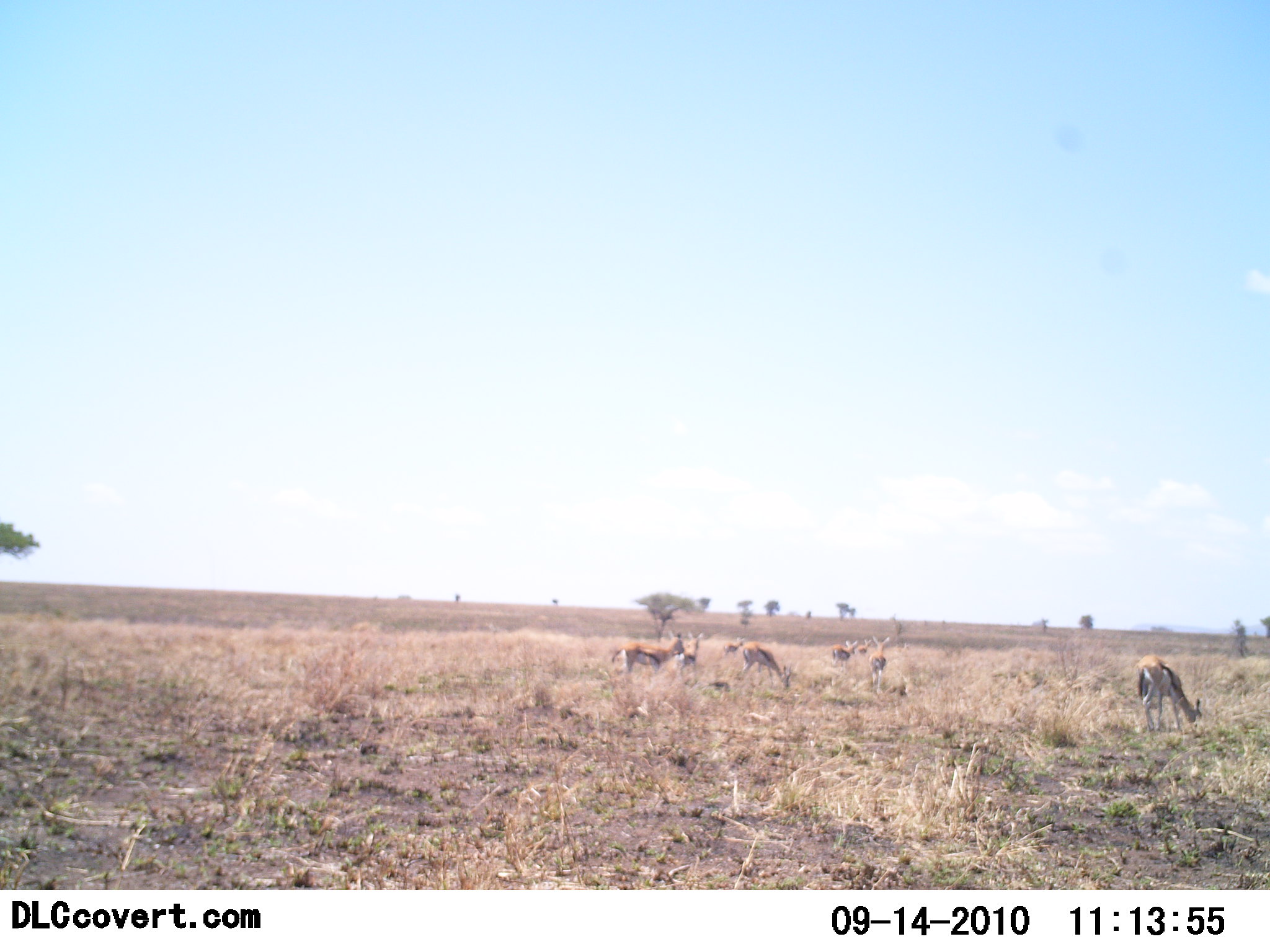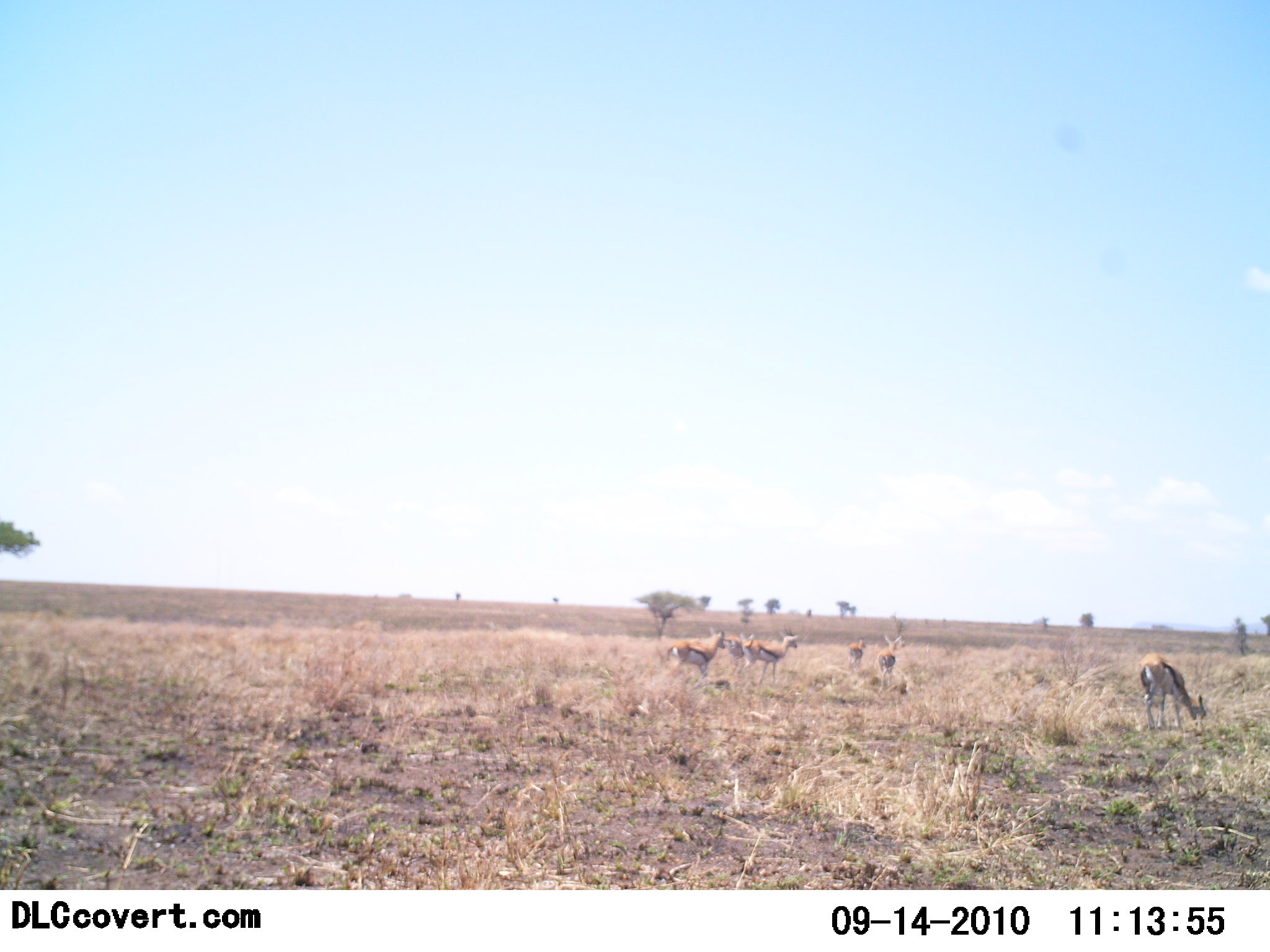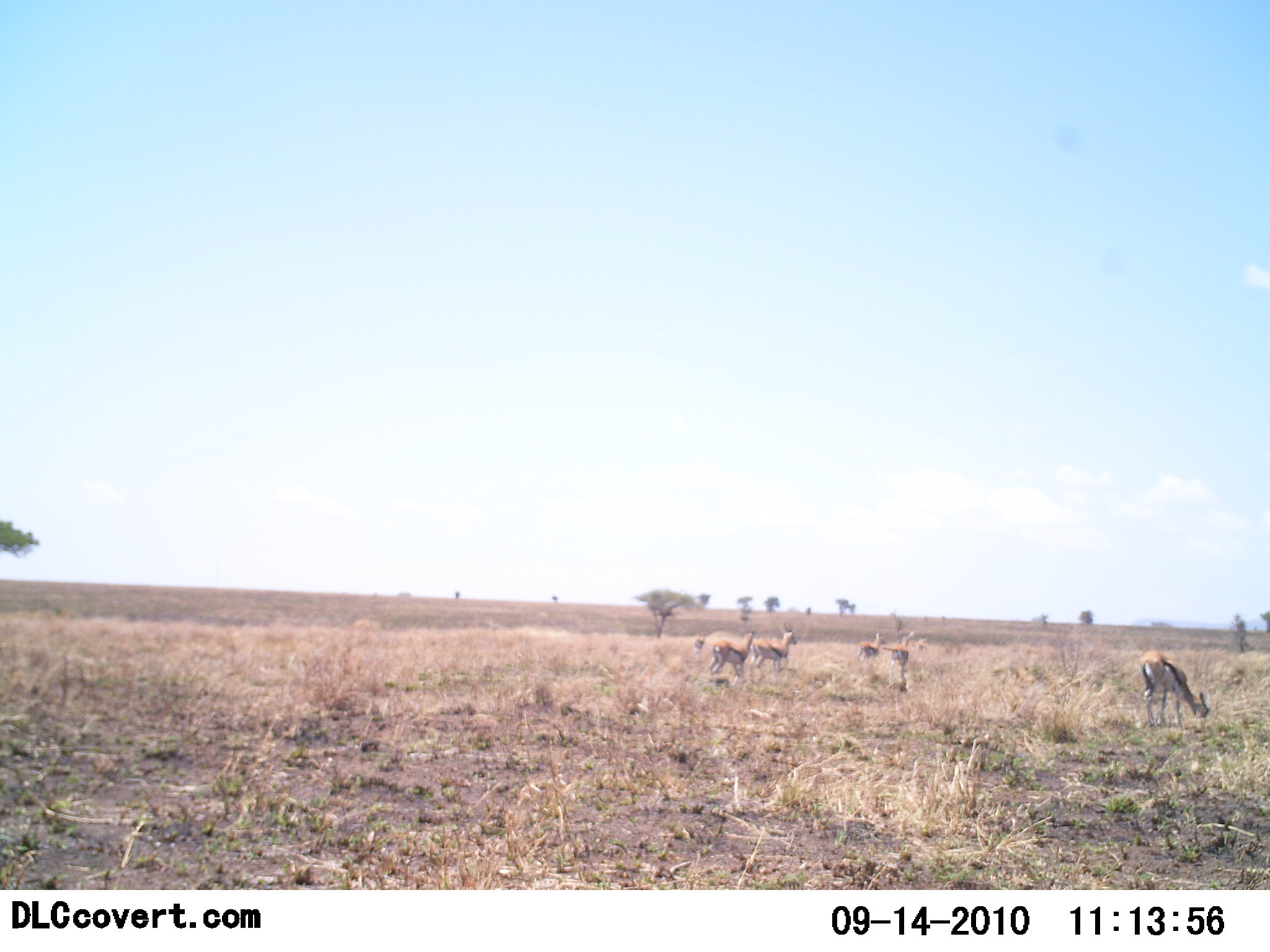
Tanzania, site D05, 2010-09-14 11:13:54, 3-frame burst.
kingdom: Animalia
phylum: Chordata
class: Mammalia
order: Artiodactyla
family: Bovidae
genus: Eudorcas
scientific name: Eudorcas thomsonii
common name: thomson's gazelle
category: gazellethomsons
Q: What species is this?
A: Gazellethomsons (thomson's gazelle) (Eudorcas thomsonii).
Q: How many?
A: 7.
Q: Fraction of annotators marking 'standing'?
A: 54%.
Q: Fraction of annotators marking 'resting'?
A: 0%.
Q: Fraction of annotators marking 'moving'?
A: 62%.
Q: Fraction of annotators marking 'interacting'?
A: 0%.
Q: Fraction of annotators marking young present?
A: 0%.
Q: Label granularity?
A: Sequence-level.